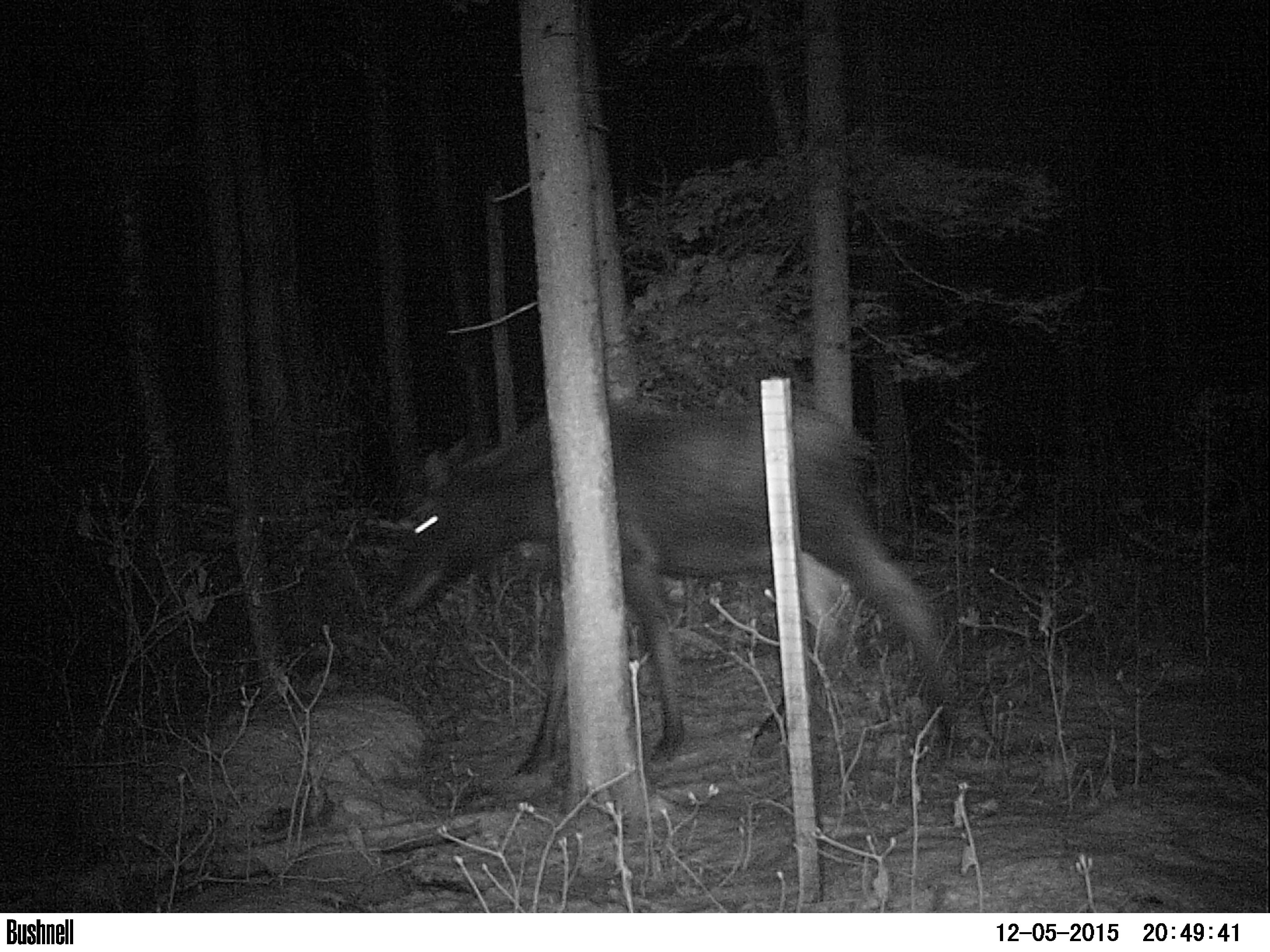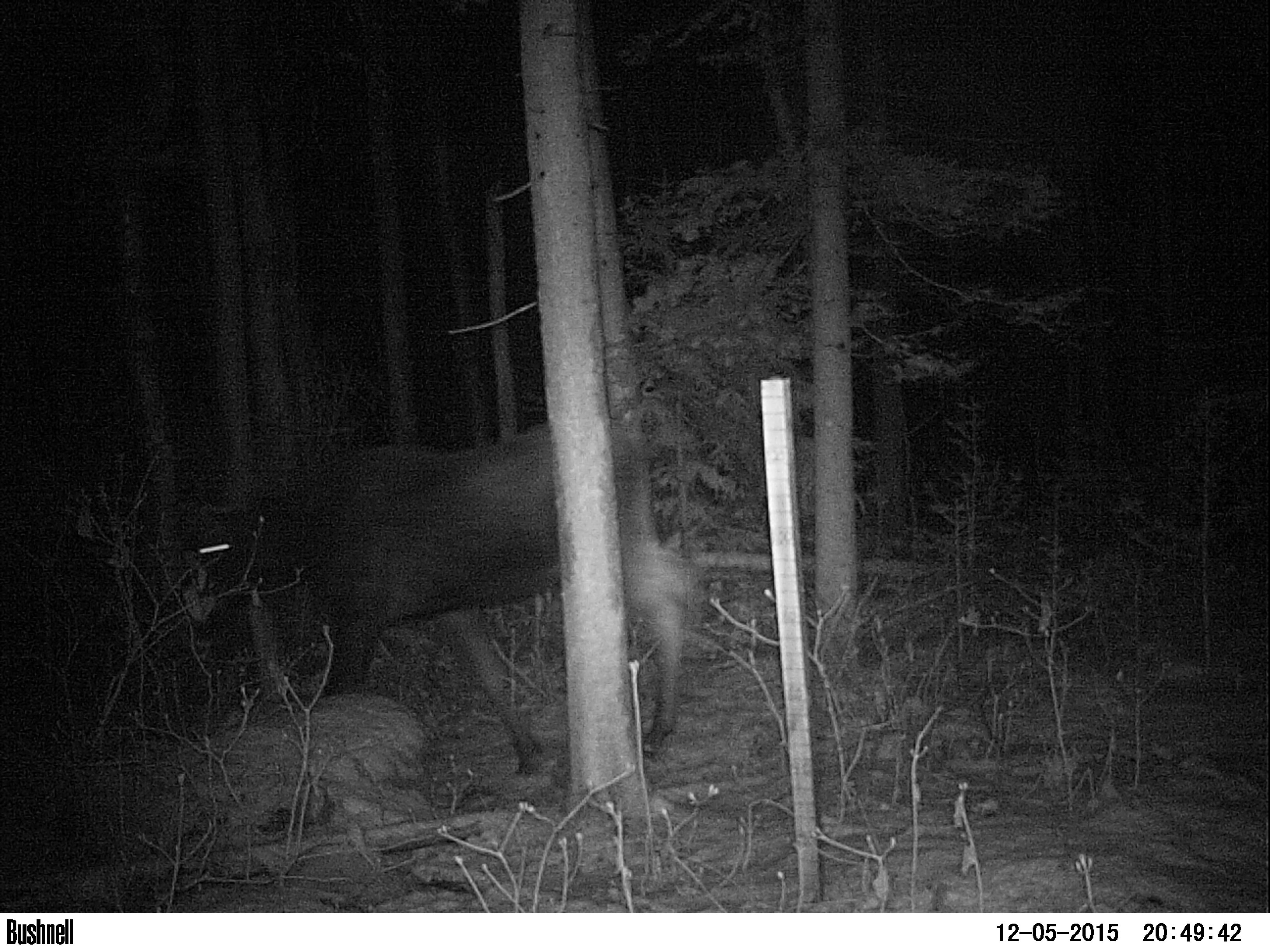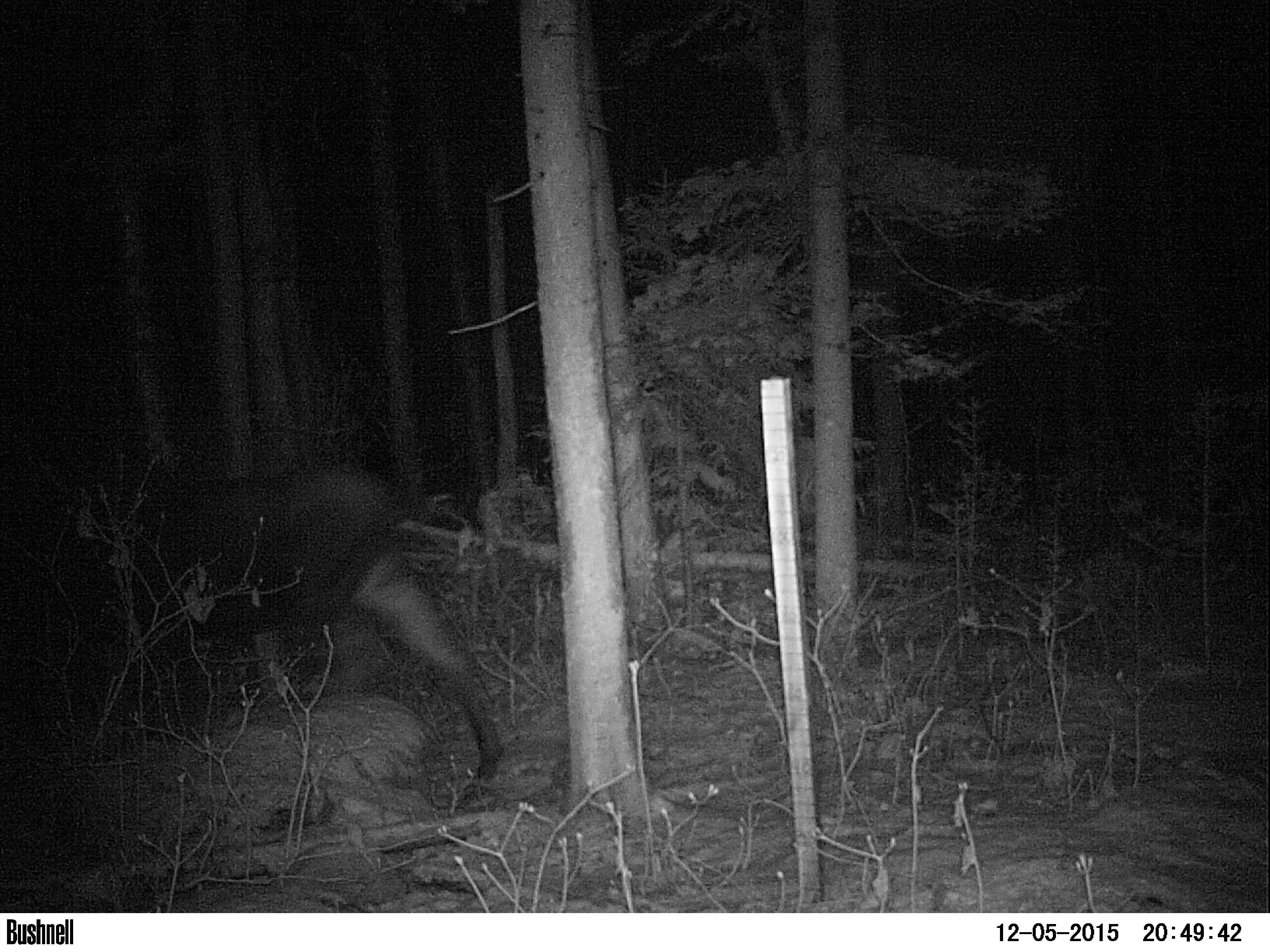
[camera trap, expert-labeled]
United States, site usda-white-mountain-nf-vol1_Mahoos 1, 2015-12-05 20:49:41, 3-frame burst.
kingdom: Animalia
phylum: Chordata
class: Mammalia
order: Artiodactyla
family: Cervidae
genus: Alces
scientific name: Alces alces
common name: moose